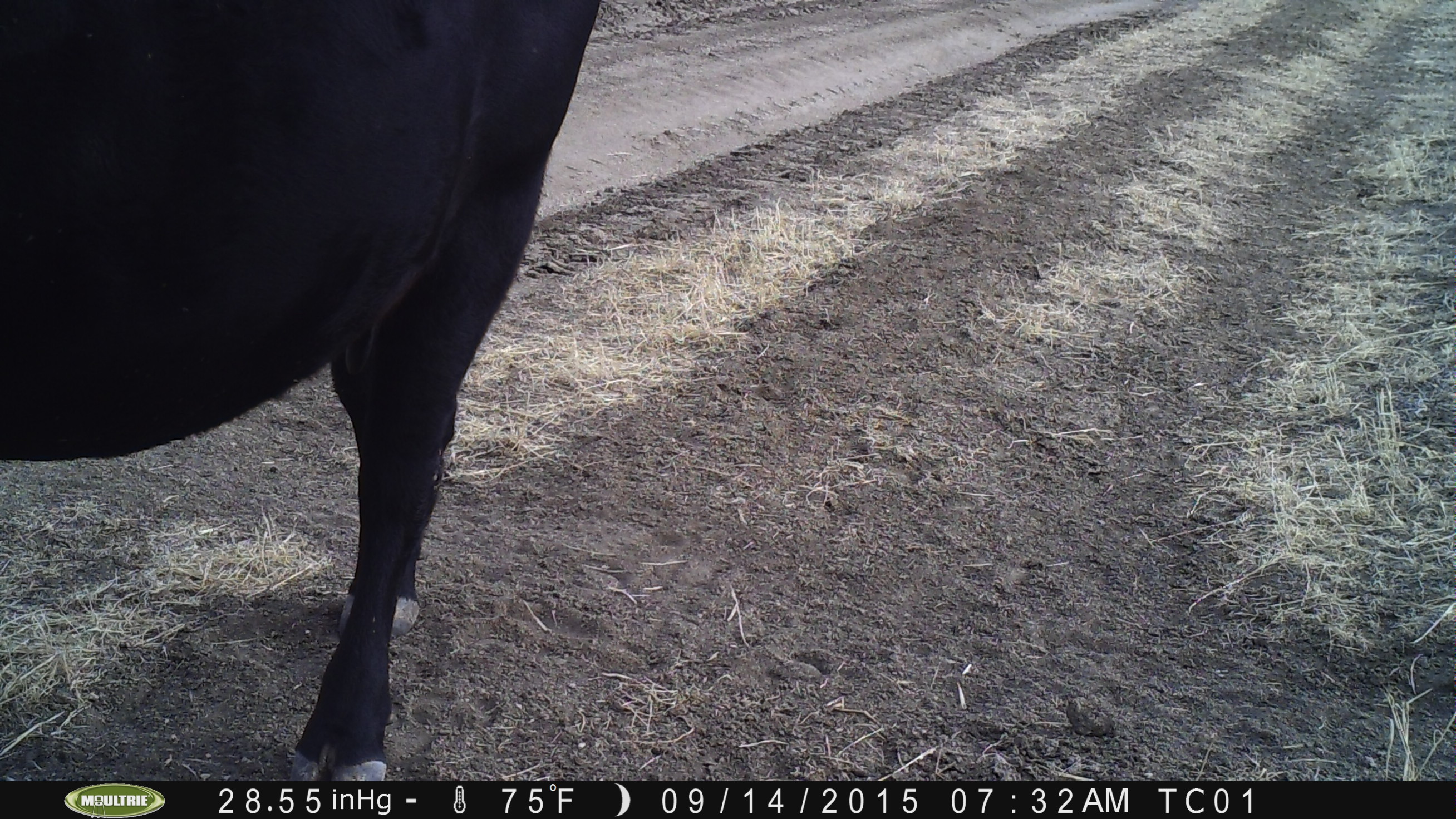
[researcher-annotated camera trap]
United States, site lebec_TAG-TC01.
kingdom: Animalia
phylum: Chordata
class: Mammalia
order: Artiodactyla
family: Bovidae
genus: Bos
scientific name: Bos taurus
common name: domestic cow